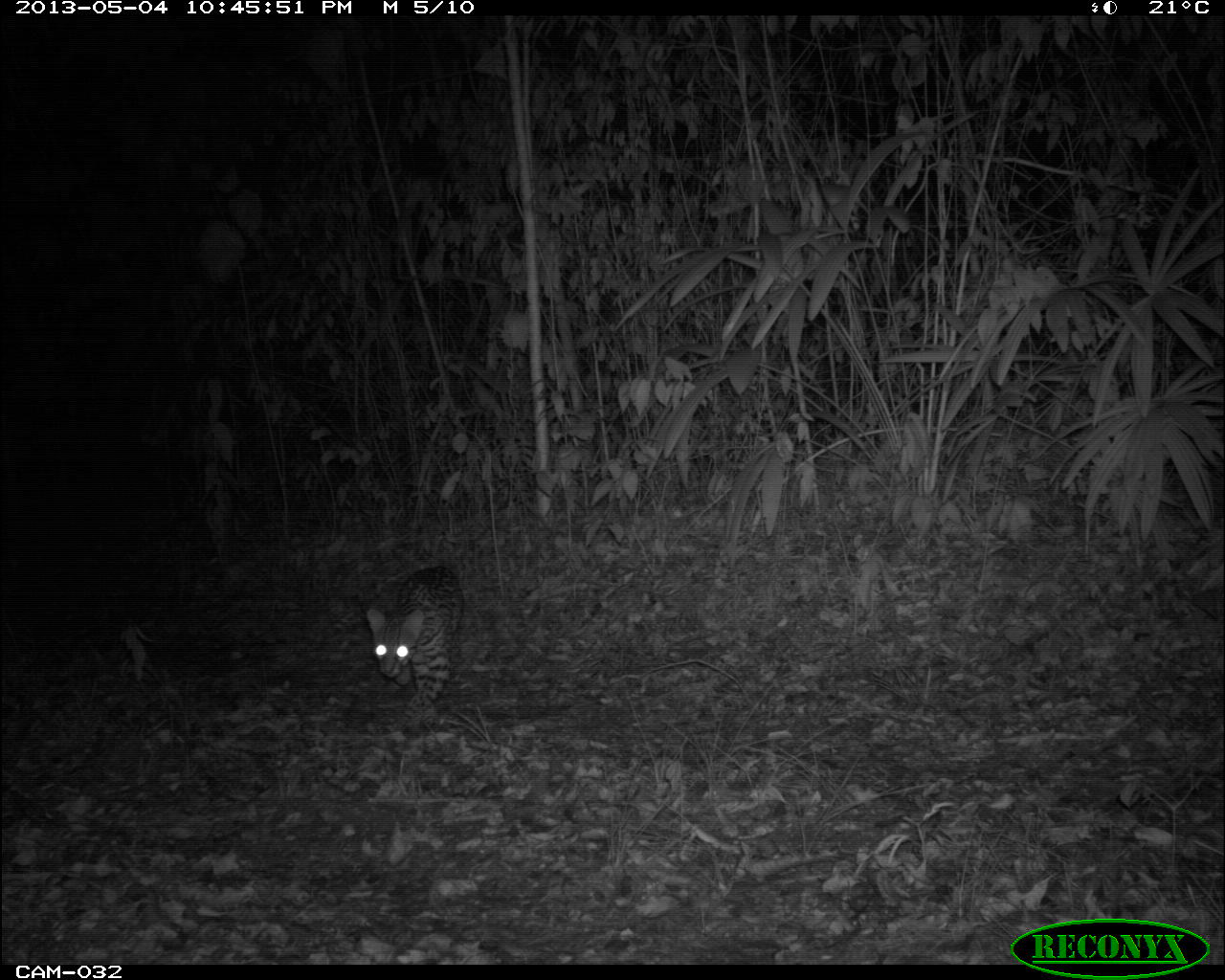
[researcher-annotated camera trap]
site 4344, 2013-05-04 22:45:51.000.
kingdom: Animalia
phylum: Chordata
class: Mammalia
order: Carnivora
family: Felidae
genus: Leopardus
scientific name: Leopardus pardalis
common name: ocelot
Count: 1.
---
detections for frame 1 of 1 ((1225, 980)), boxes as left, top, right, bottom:
leopardus pardalis: 364, 565, 466, 730